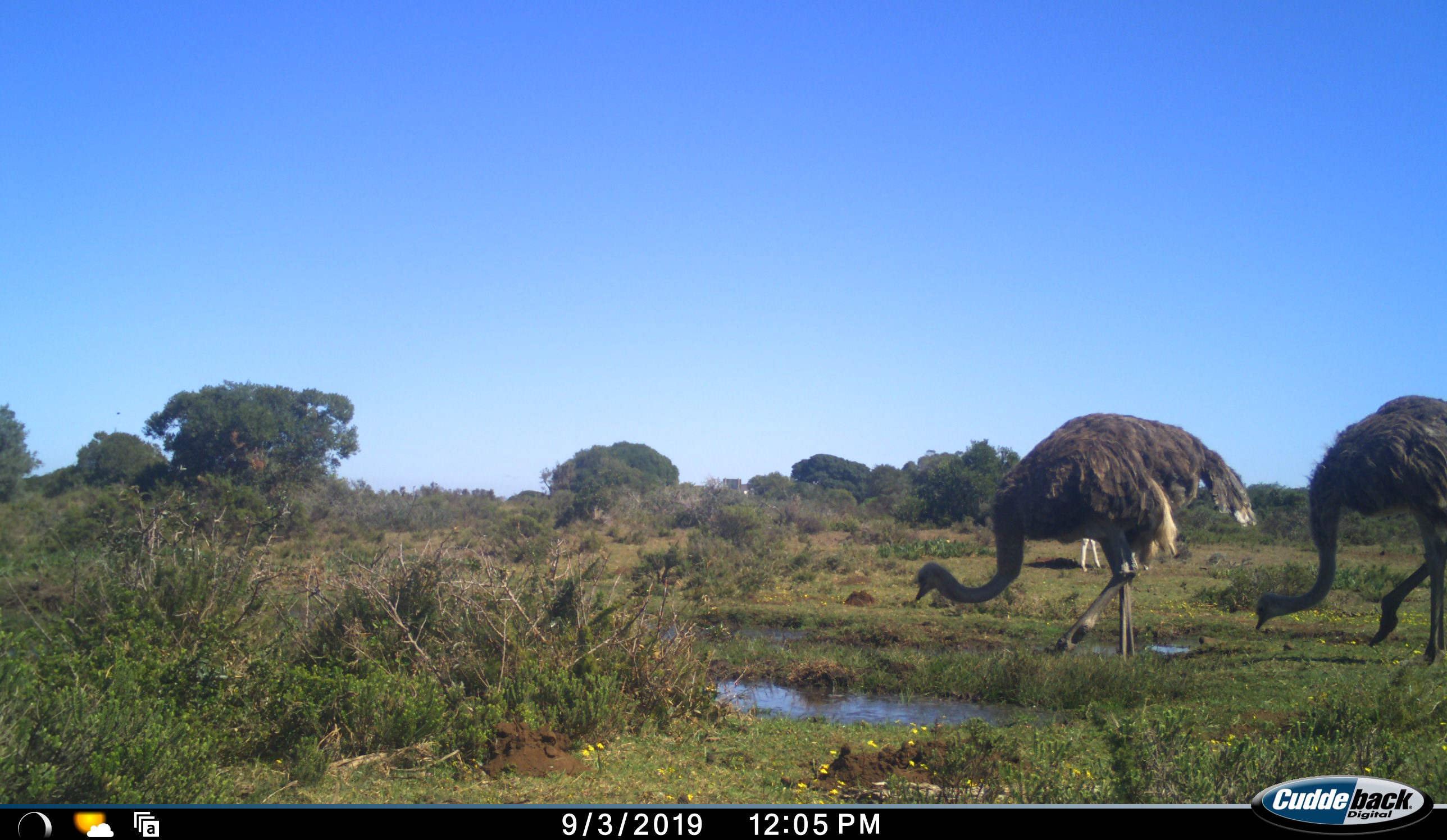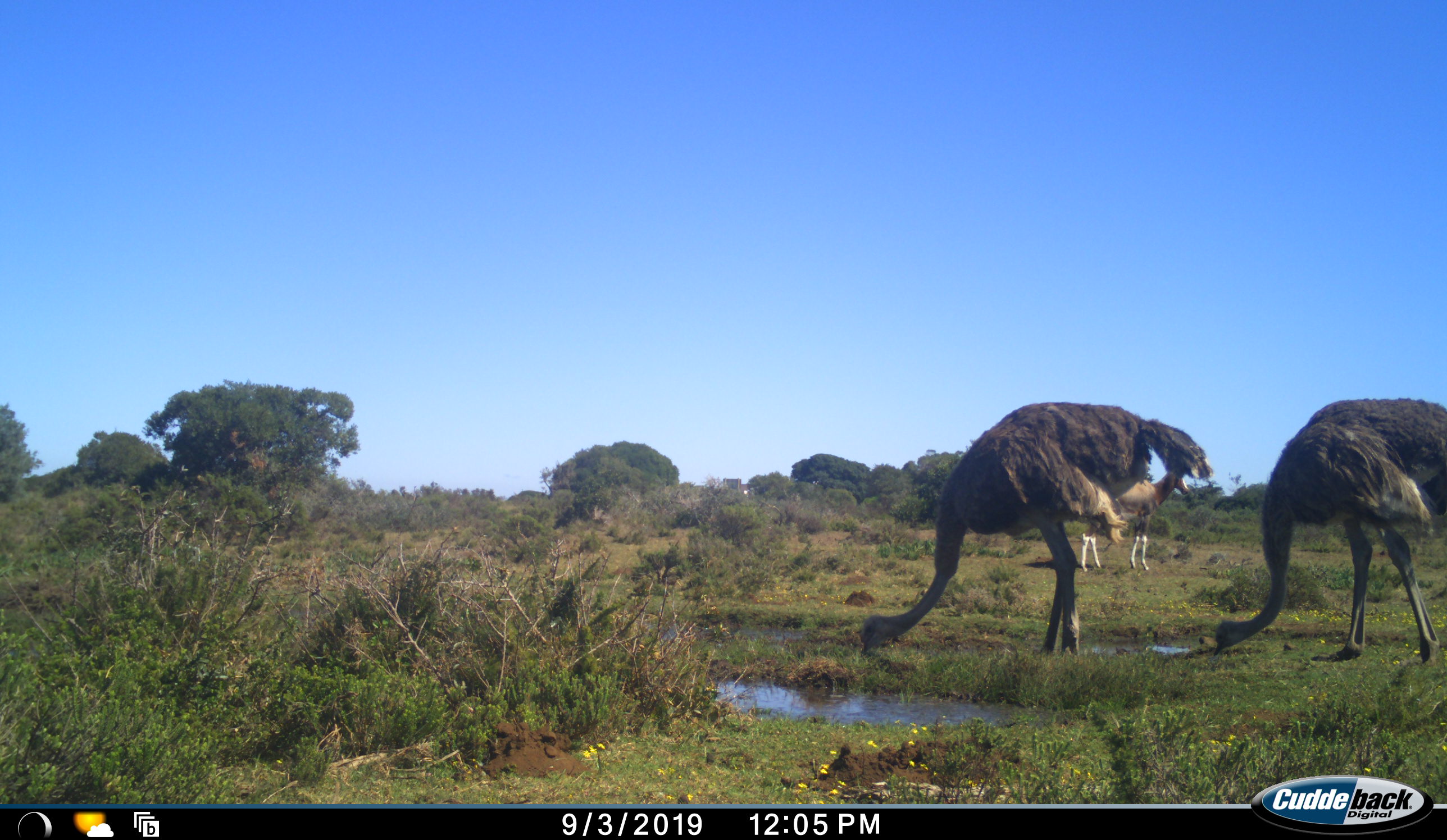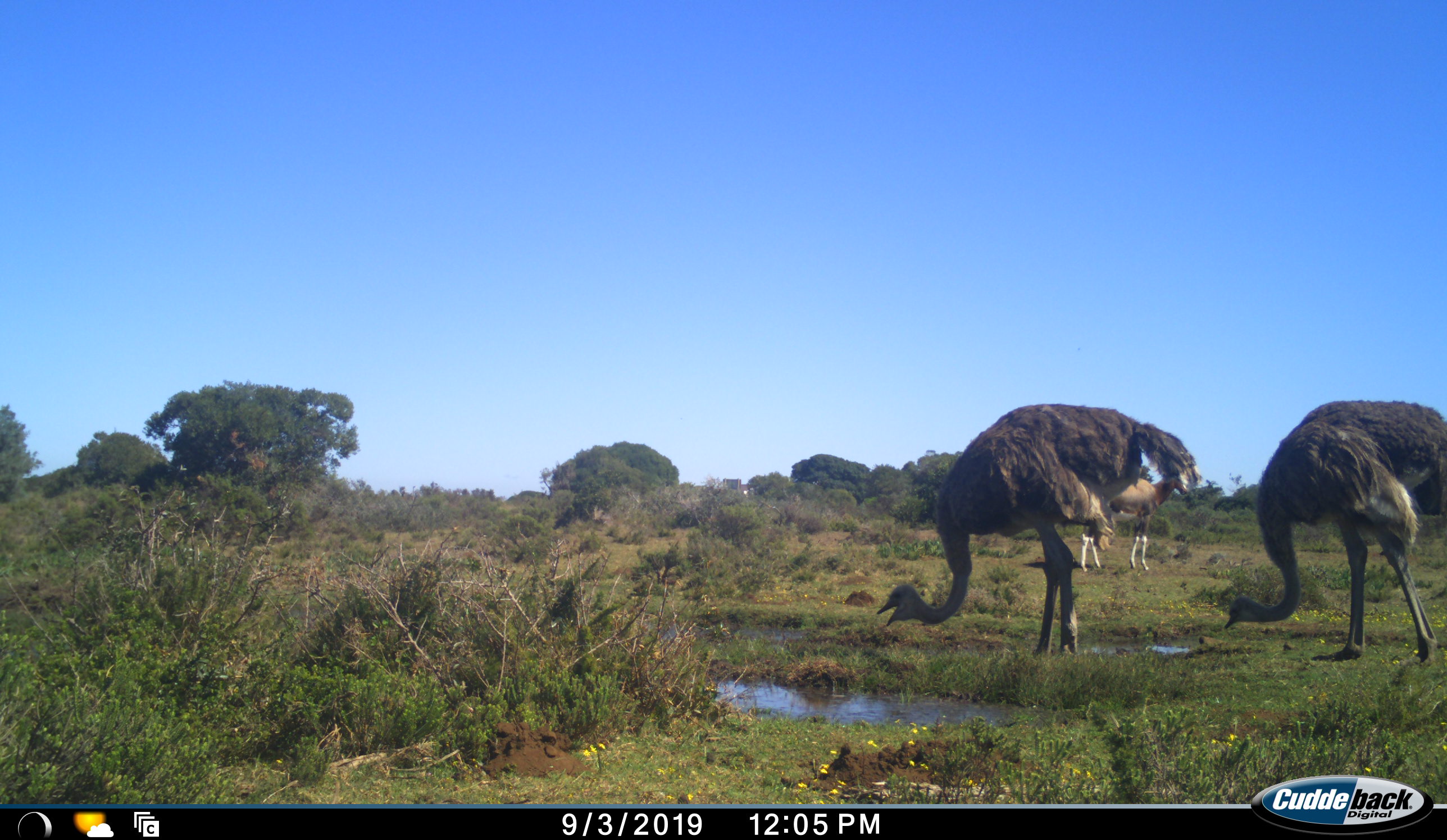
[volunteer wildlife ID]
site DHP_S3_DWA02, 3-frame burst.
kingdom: Animalia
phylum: Chordata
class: Aves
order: Struthioniformes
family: Struthionidae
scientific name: Struthionidae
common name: ostrich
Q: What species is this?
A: Ostrich (Struthionidae).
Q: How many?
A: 2.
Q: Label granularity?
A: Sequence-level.